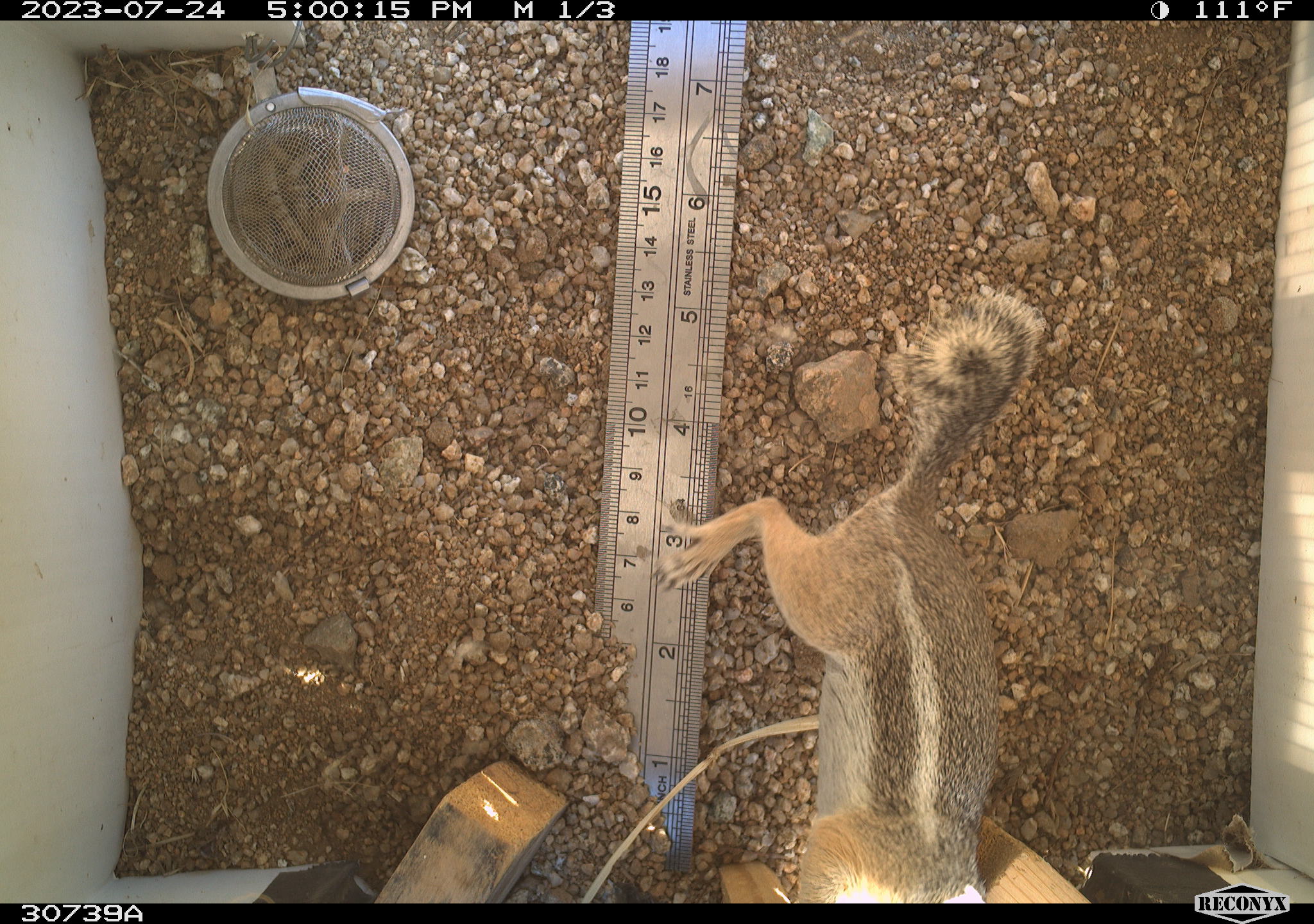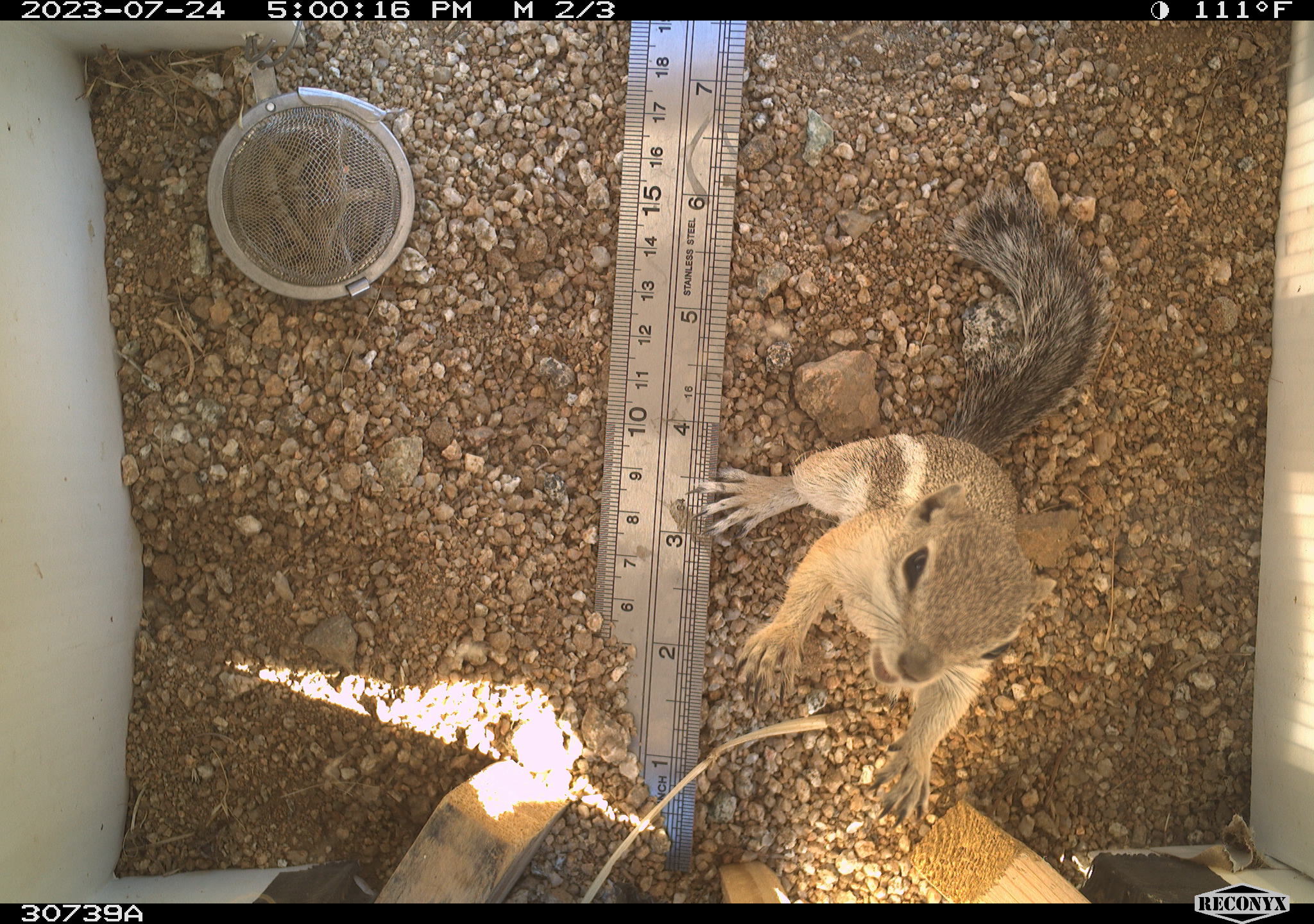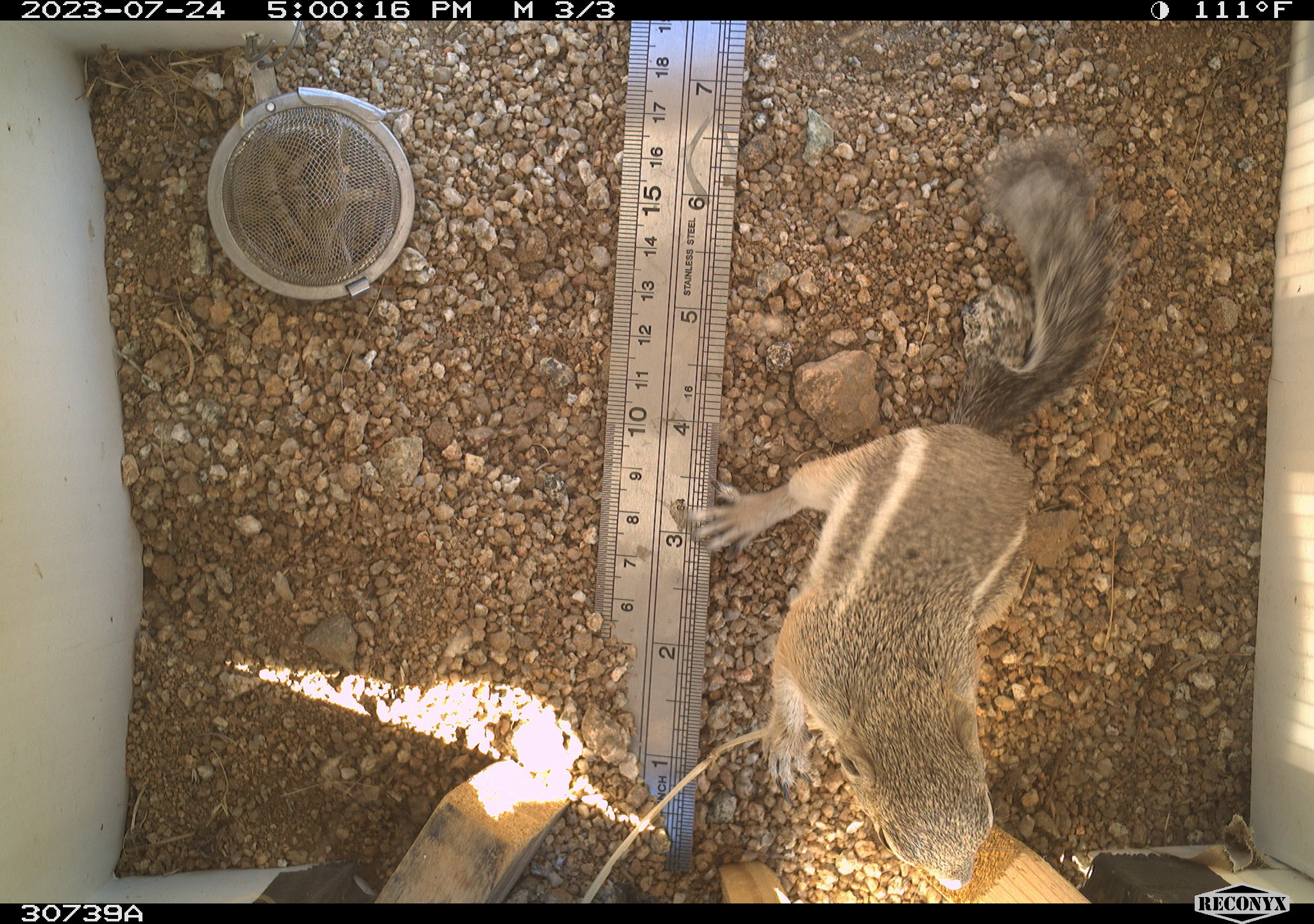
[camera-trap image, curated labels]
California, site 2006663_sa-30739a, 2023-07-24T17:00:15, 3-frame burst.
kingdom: Animalia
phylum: Chordata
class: Mammalia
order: Rodentia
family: Sciuridae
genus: Ammospermophilus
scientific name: Ammospermophilus leucurus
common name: white-tailed antelope squirrel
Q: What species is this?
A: White-tailed antelope squirrel (Ammospermophilus leucurus).